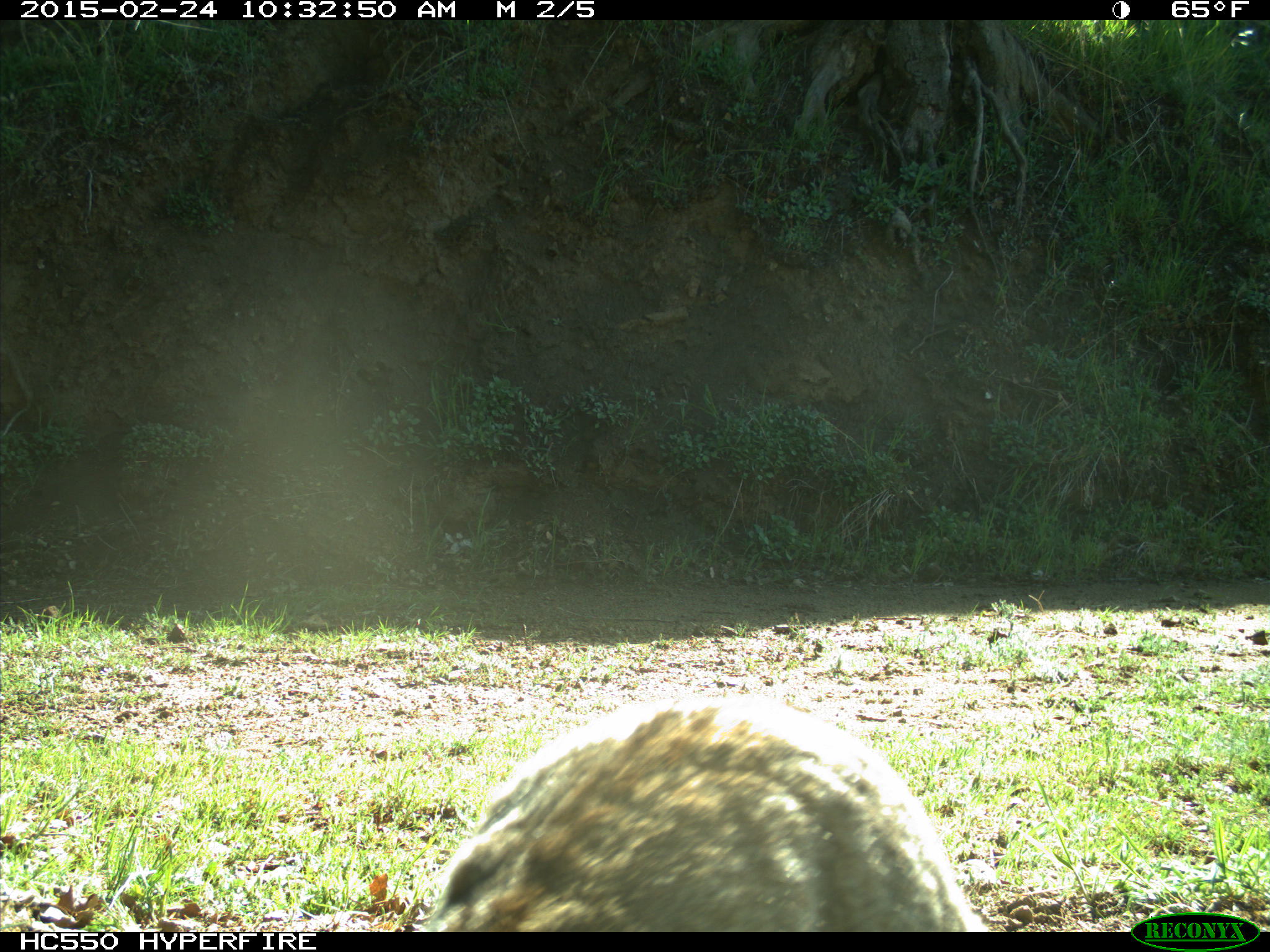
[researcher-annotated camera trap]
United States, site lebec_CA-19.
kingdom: Animalia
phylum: Chordata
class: Mammalia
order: Carnivora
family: Felidae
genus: Lynx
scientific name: Lynx rufus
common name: bobcat